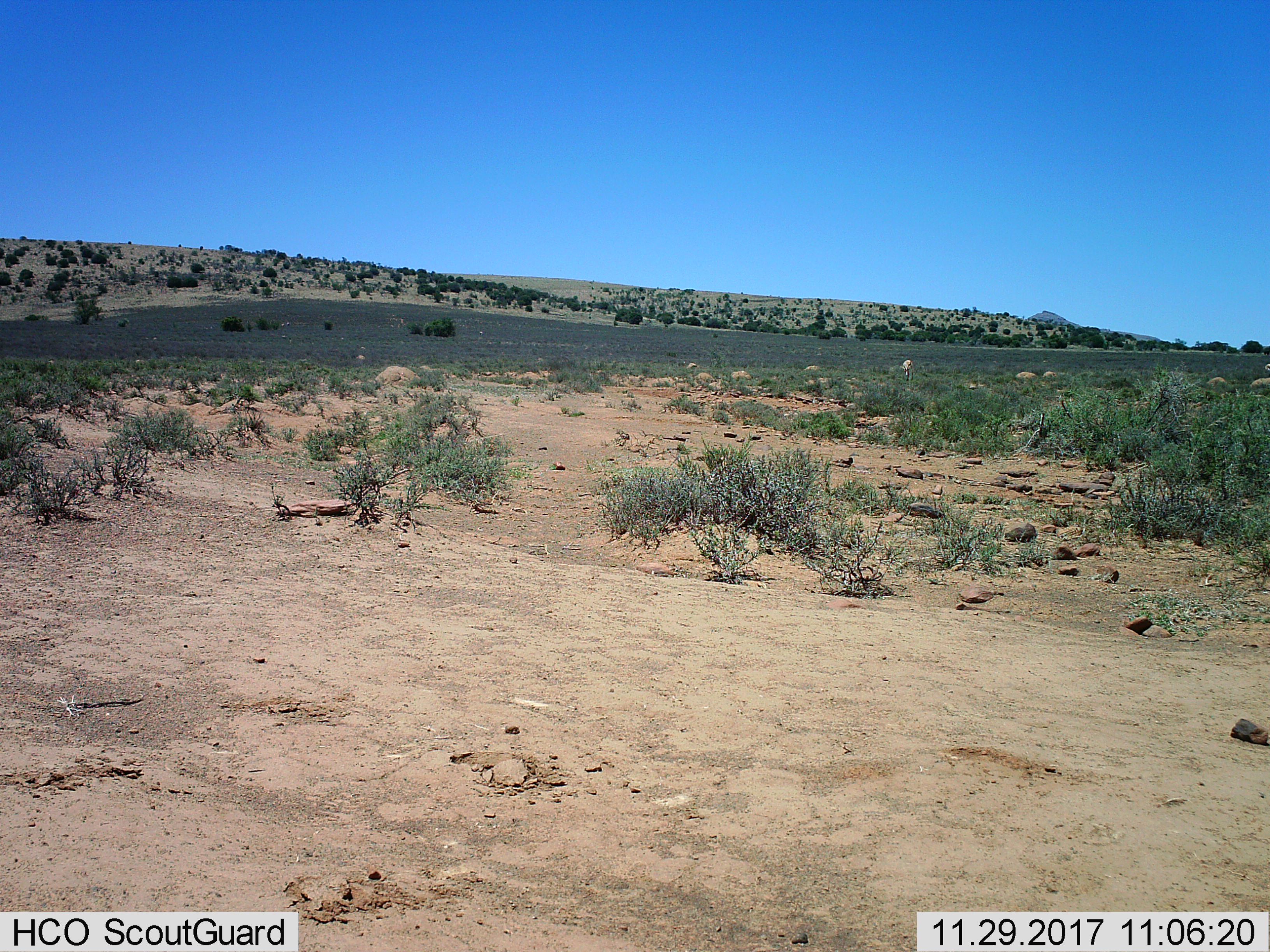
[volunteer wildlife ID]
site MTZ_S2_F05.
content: unidentified animal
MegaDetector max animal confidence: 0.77